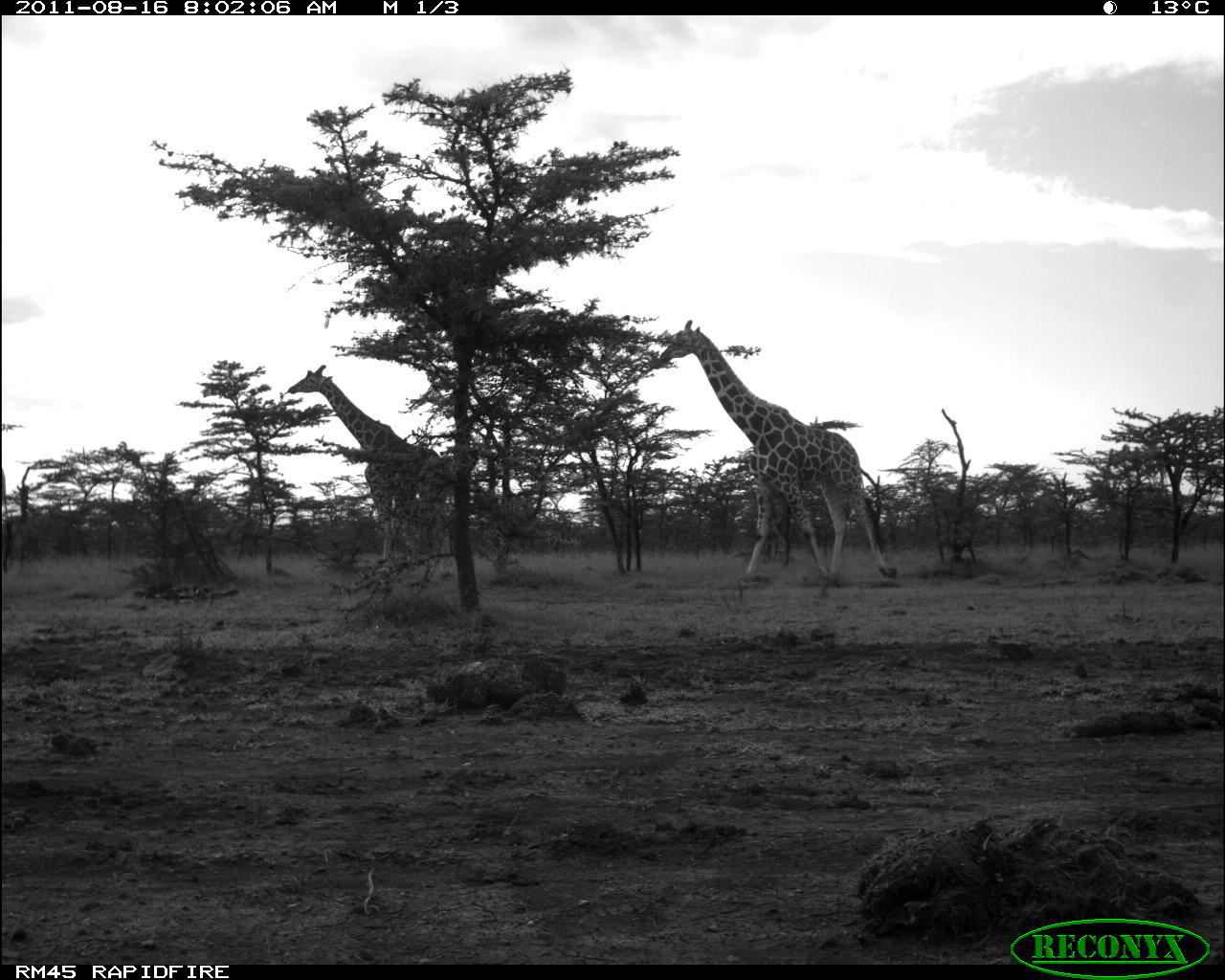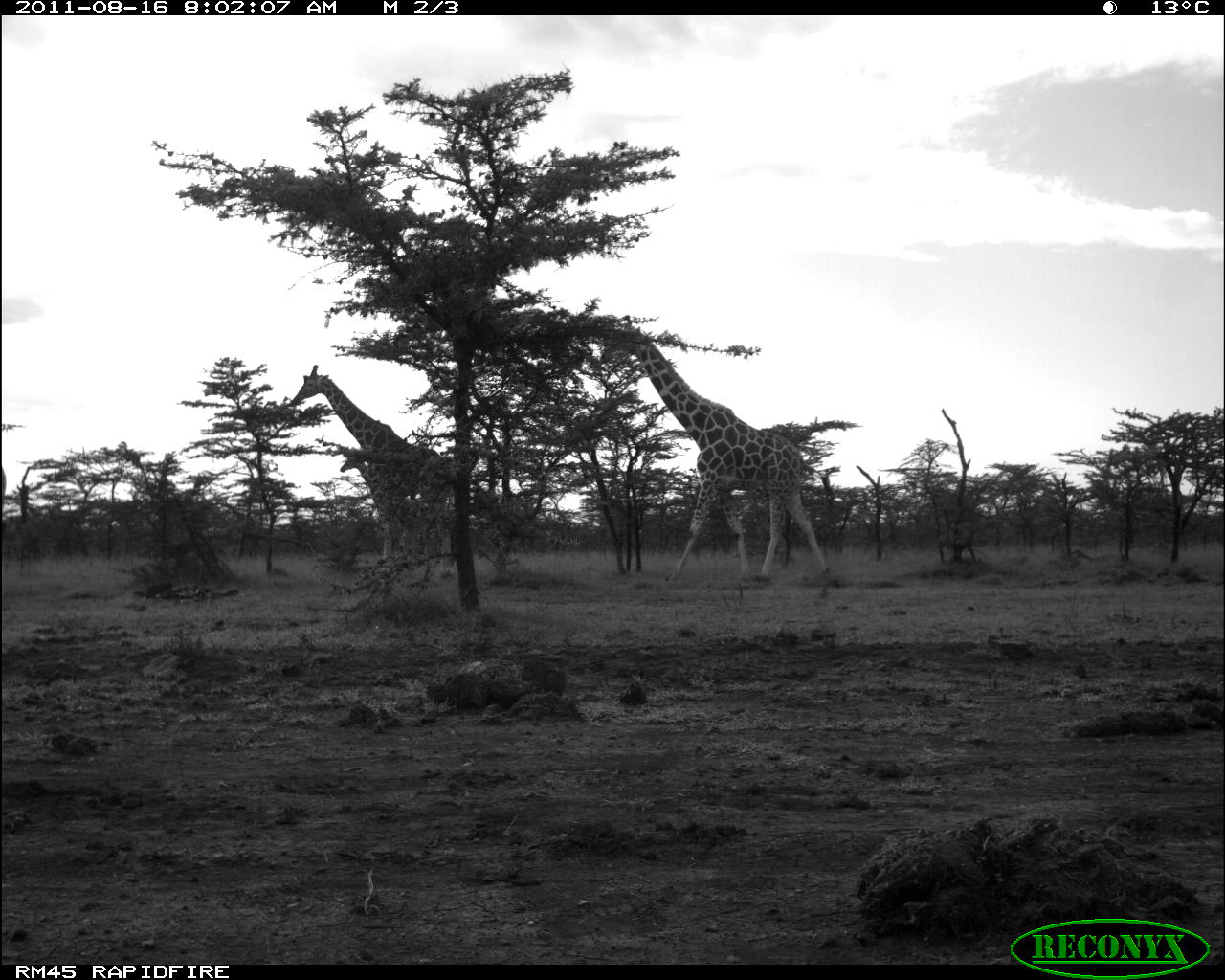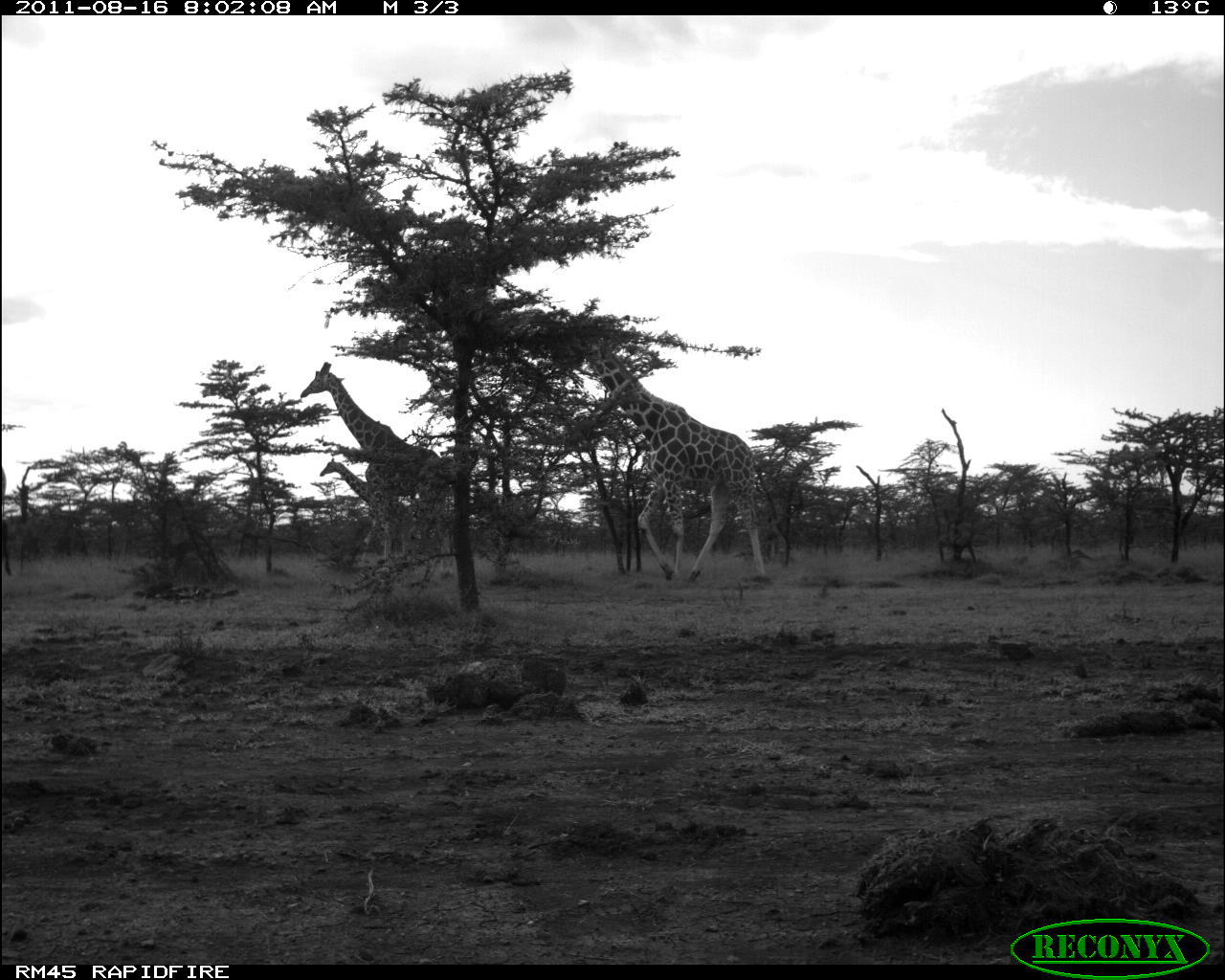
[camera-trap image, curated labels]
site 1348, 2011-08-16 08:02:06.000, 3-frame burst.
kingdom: Animalia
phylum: Chordata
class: Mammalia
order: Artiodactyla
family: Giraffidae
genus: Giraffa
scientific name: Giraffa camelopardalis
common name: giraffe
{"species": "Giraffa camelopardalis (giraffe)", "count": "2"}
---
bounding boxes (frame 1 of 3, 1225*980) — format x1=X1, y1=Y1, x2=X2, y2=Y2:
giraffa camelopardalis: x1=659, y1=317, x2=896, y2=583; x1=286, y1=364, x2=459, y2=585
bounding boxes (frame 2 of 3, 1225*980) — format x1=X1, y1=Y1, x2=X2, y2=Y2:
giraffa camelopardalis: x1=597, y1=328, x2=827, y2=583; x1=289, y1=363, x2=461, y2=595; x1=338, y1=449, x2=445, y2=564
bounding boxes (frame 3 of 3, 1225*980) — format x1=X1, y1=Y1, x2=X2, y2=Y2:
giraffa camelopardalis: x1=547, y1=320, x2=768, y2=585; x1=298, y1=359, x2=454, y2=588; x1=319, y1=458, x2=416, y2=566